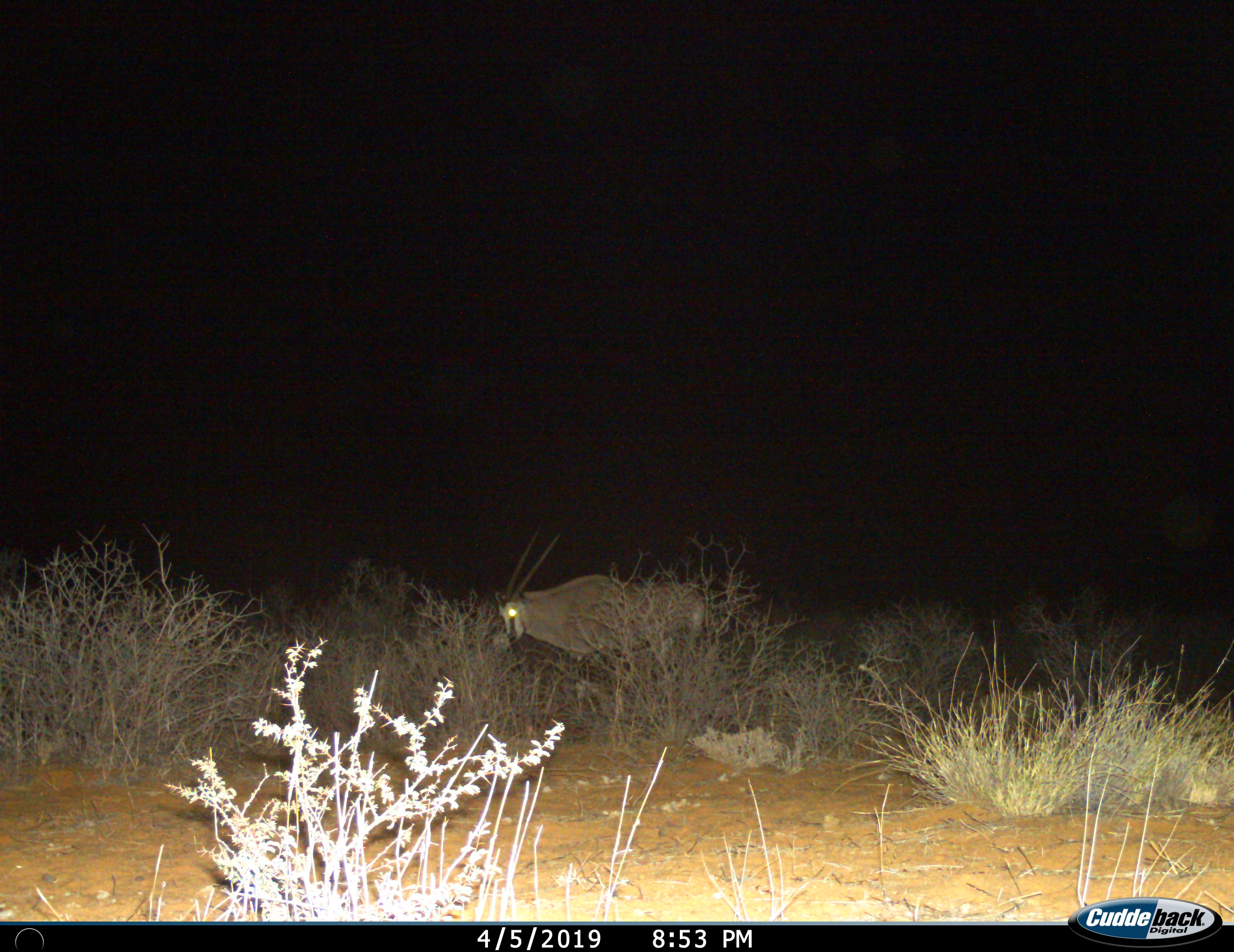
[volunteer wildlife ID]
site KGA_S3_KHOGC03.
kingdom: Animalia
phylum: Chordata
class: Mammalia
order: Artiodactyla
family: Bovidae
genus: Oryx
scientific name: Oryx gazella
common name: gemsbok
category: oryx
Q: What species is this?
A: Oryx (gemsbok) (Oryx gazella).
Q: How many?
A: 1.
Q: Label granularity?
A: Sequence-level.